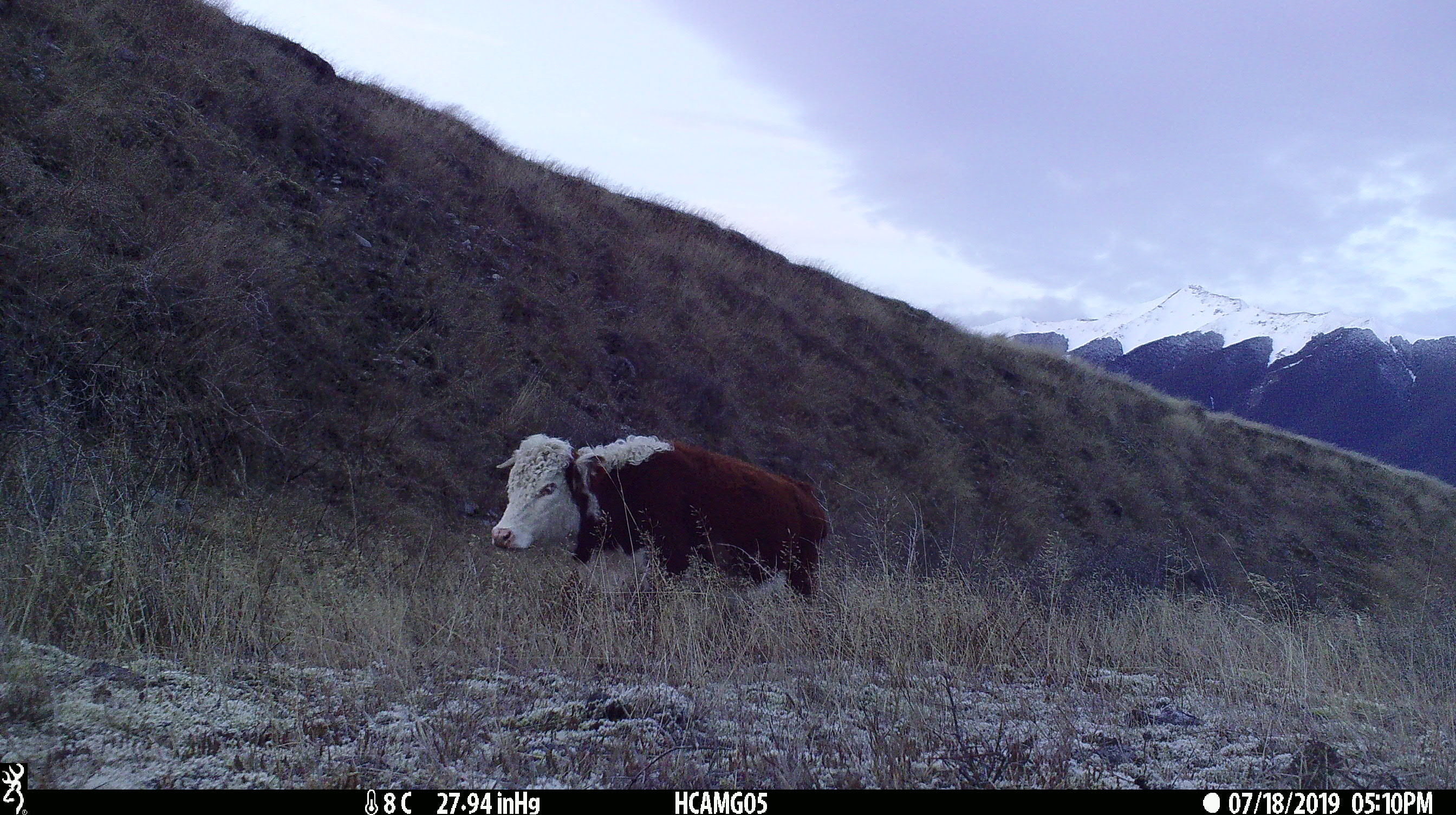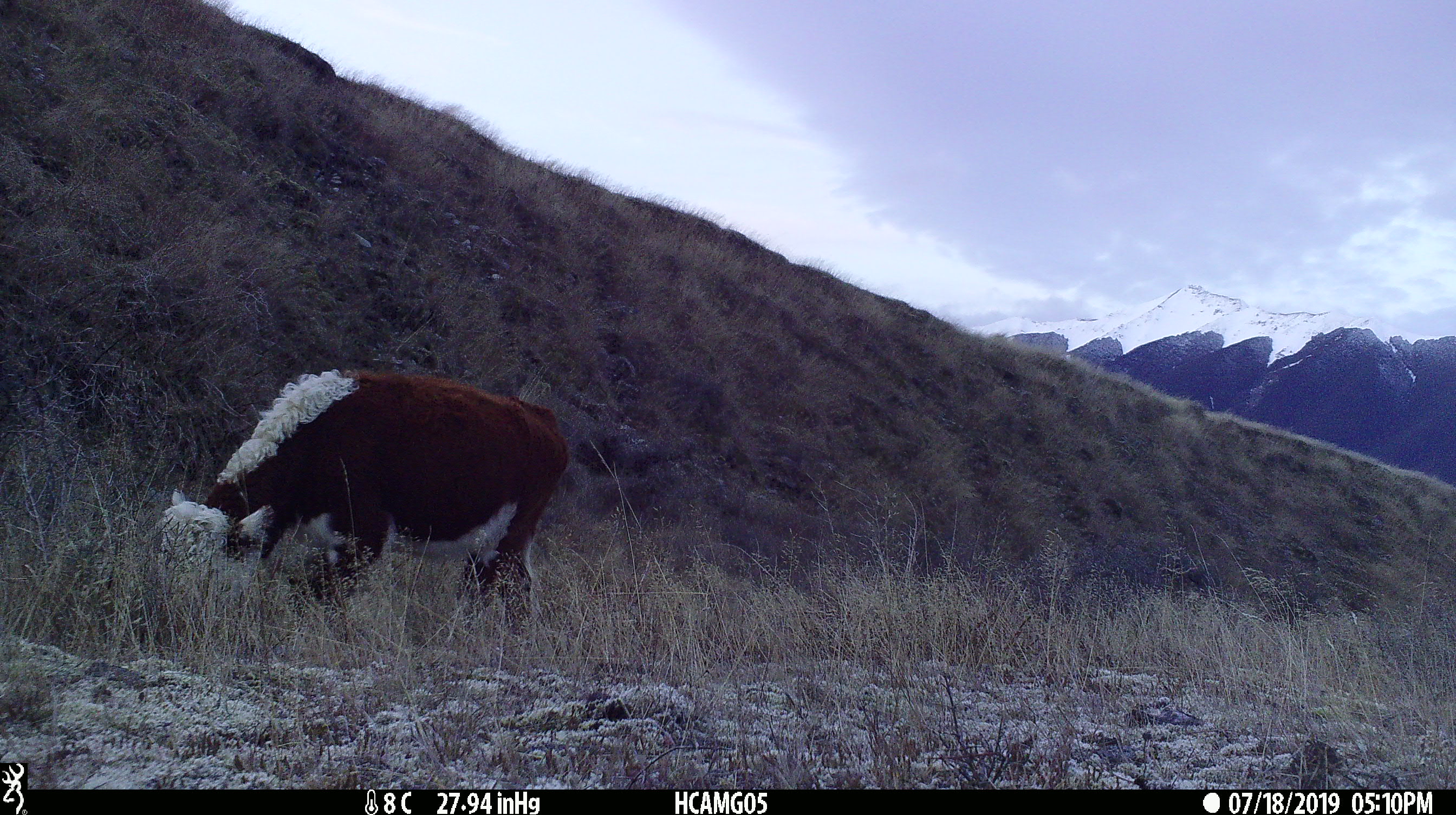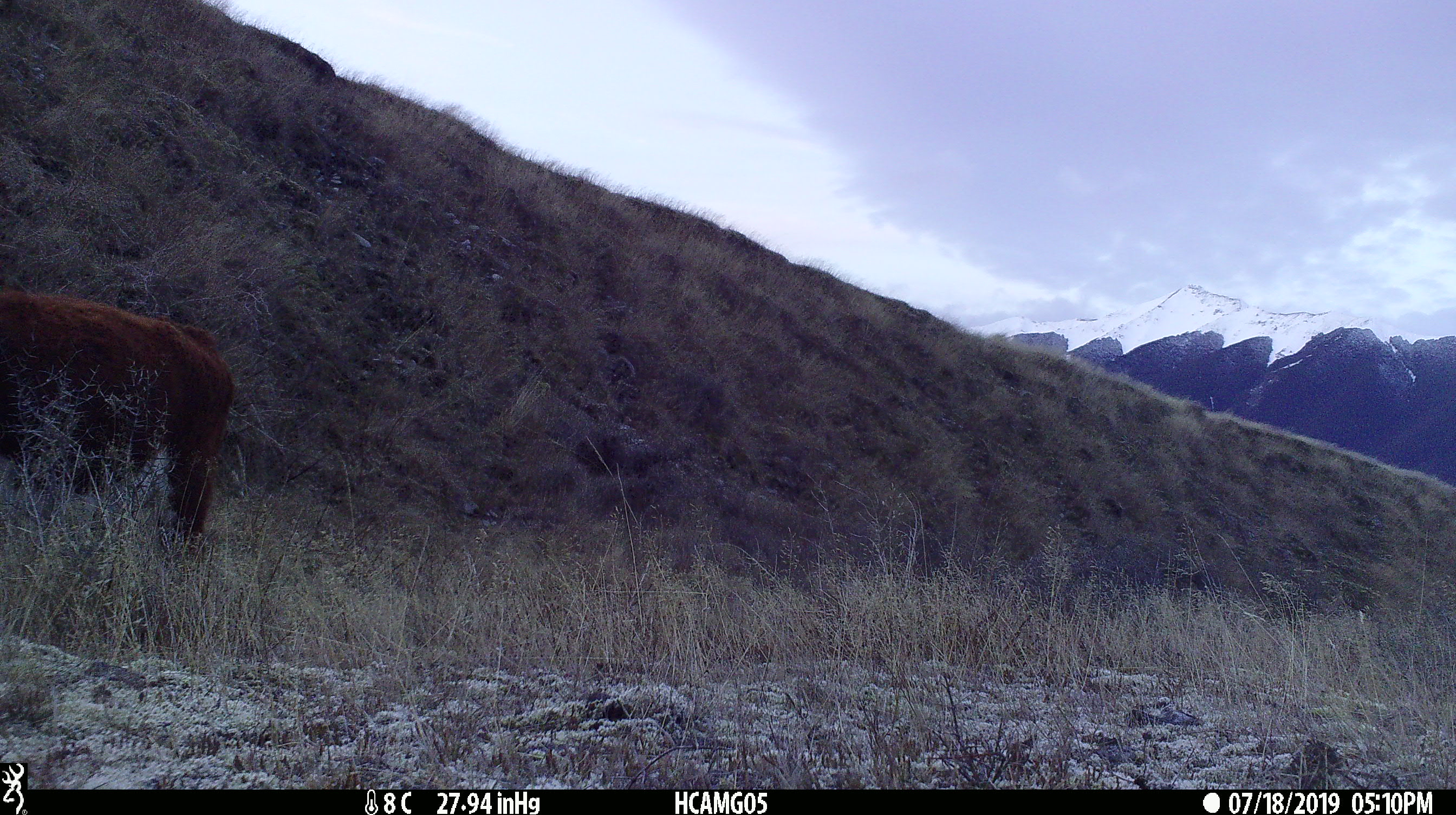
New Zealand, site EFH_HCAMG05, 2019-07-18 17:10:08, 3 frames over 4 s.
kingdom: Animalia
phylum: Chordata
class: Mammalia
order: Artiodactyla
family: Bovidae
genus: Bos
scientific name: Bos taurus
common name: domestic cow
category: cow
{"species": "cow (domestic cow) (Bos taurus)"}